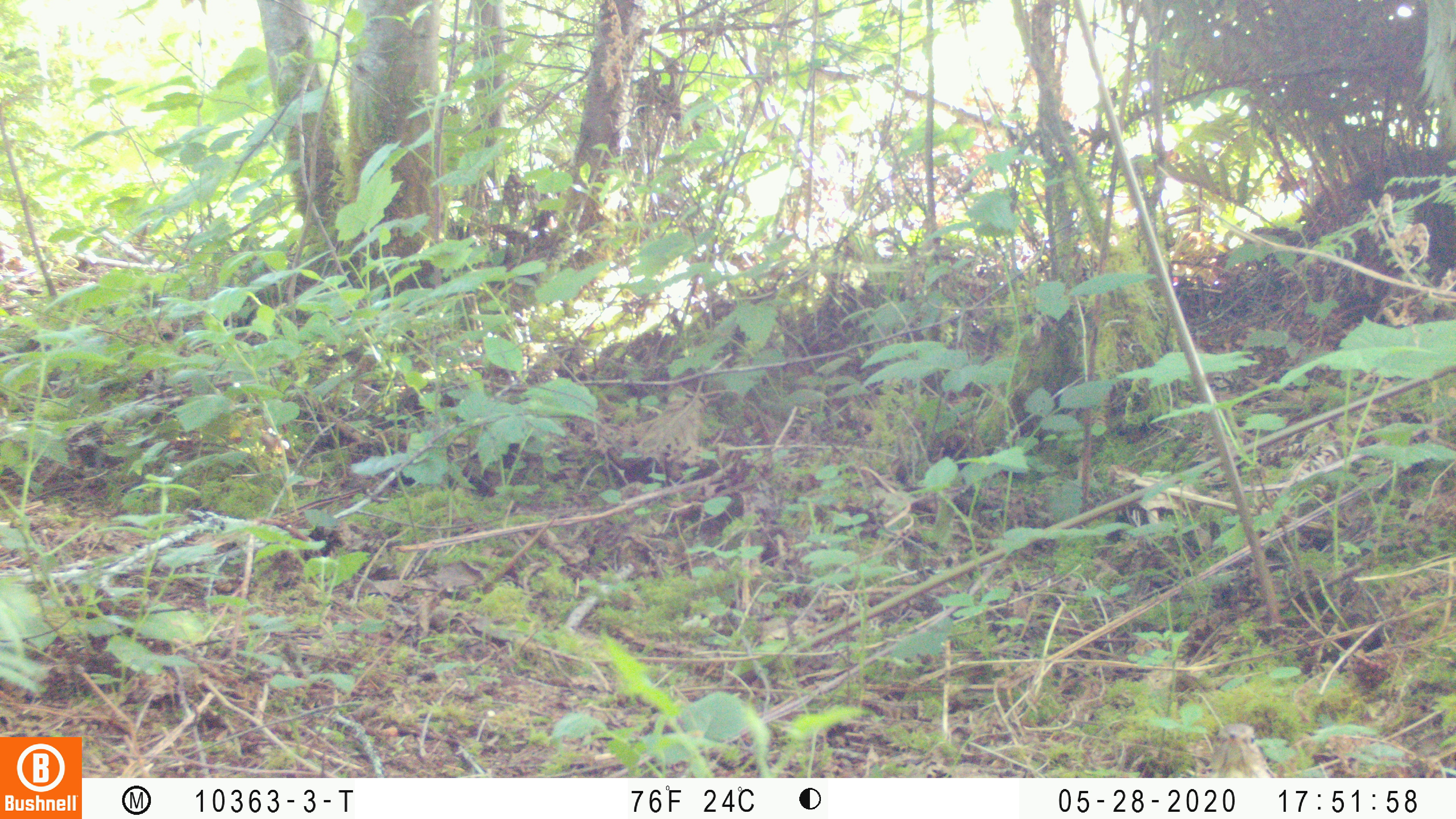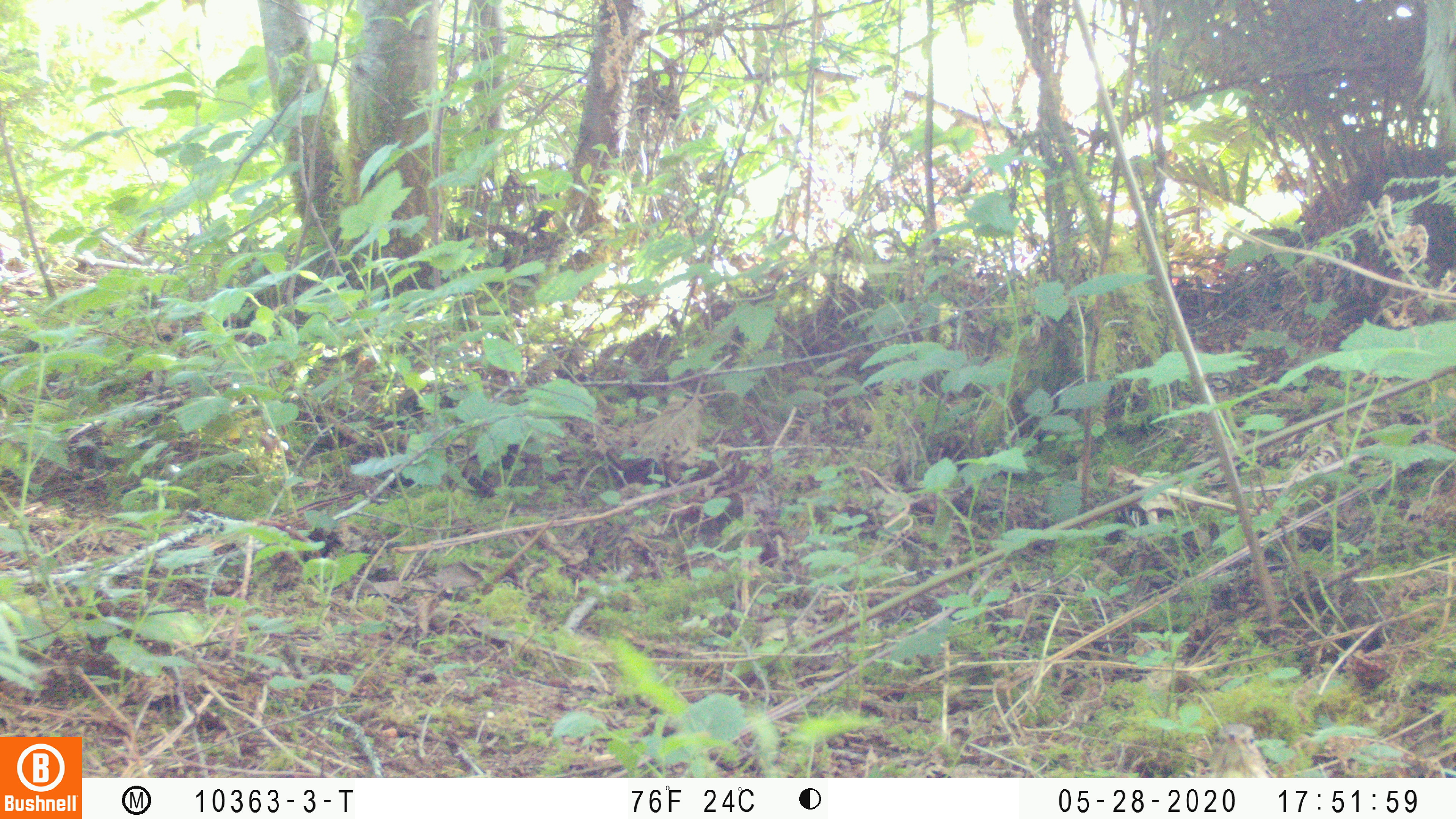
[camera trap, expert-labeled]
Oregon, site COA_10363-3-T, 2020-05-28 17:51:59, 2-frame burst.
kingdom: Animalia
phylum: Chordata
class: Aves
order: Passeriformes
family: Turdidae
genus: Catharus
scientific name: Catharus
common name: brown thrushes and nightingale-thrushes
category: catharus species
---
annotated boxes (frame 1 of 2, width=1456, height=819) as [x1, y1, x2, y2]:
catharus species: [1208, 719, 1275, 777]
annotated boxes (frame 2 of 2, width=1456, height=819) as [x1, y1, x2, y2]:
catharus species: [1206, 719, 1277, 778]